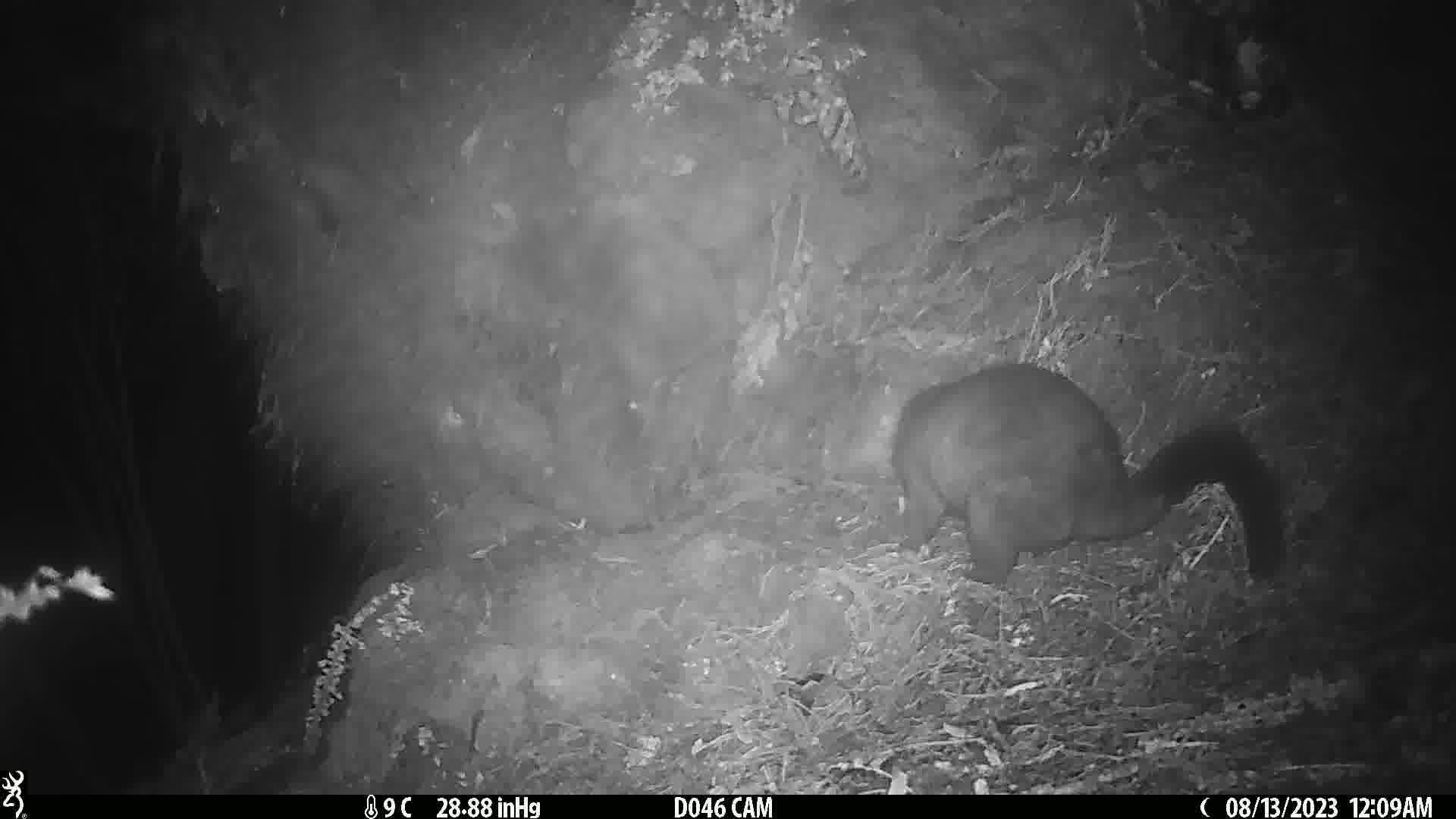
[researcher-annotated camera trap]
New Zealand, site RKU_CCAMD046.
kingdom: Animalia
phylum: Chordata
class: Mammalia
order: Diprotodontia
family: Phalangeridae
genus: Trichosurus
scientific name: Trichosurus vulpecula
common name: common brushtail possum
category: possum